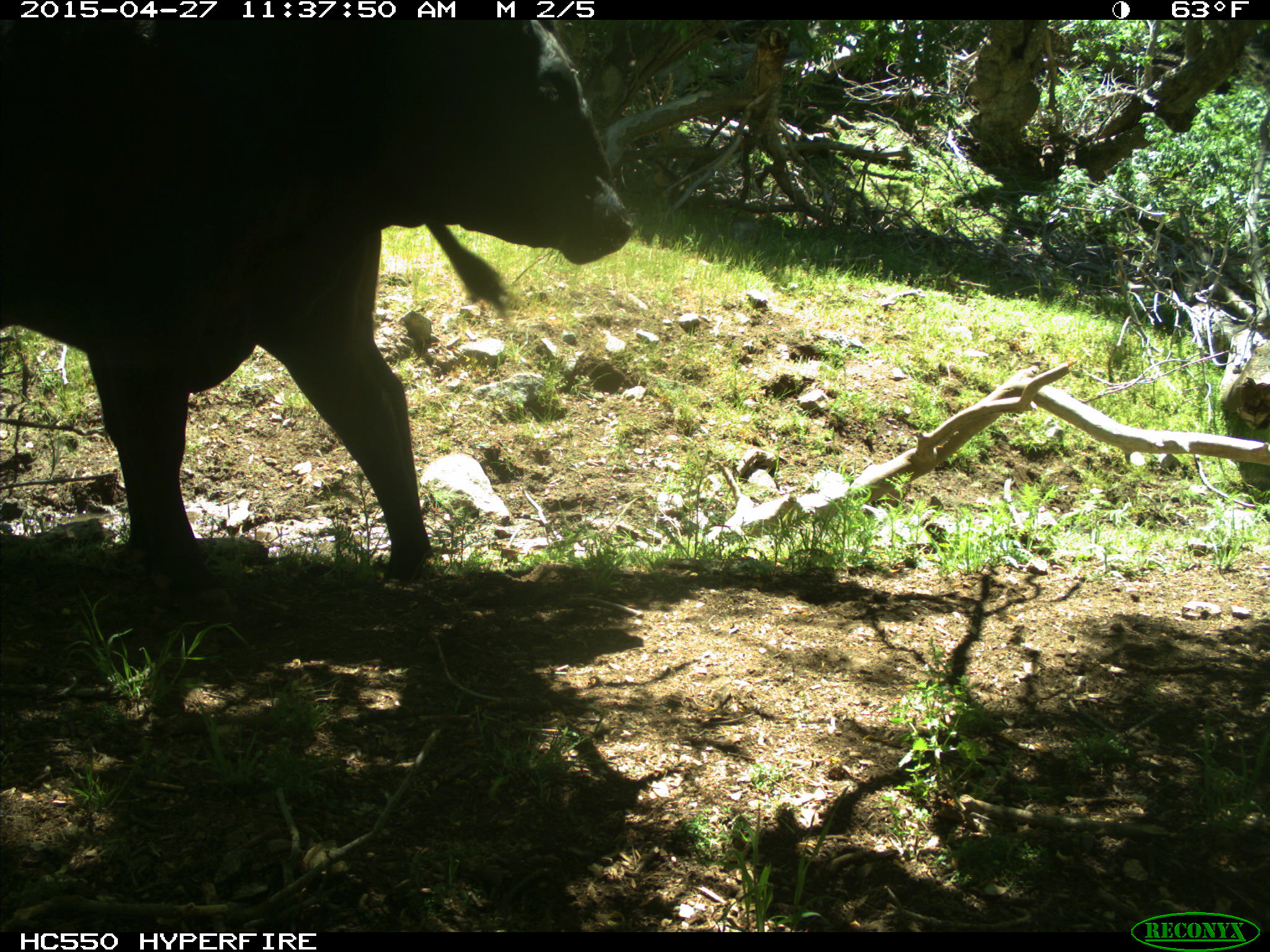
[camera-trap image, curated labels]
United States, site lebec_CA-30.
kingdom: Animalia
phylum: Chordata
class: Mammalia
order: Artiodactyla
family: Bovidae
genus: Bos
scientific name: Bos taurus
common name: domestic cow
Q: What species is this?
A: Bos taurus (domestic cow).